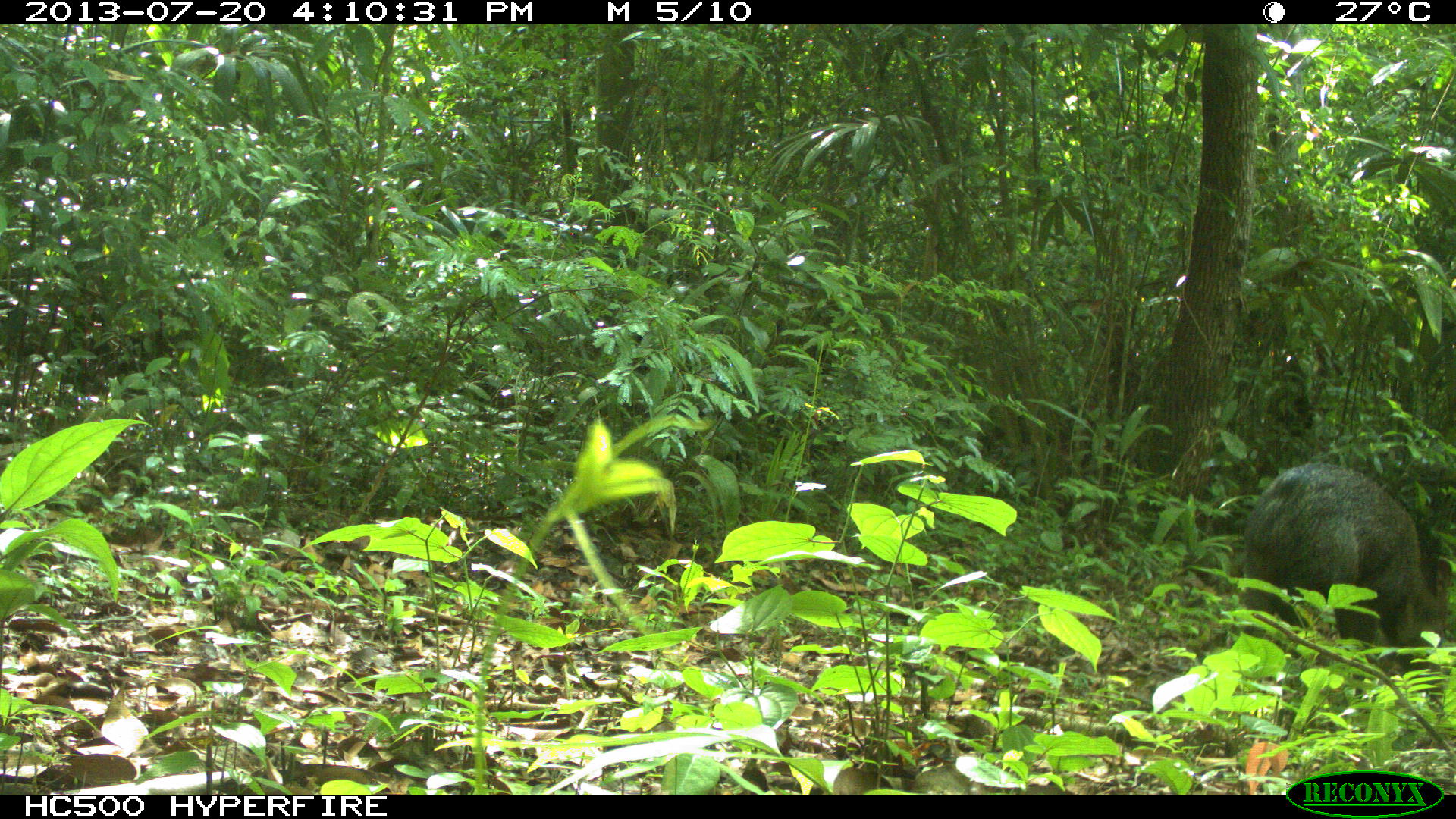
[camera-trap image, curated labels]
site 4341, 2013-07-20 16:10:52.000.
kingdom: Animalia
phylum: Chordata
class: Mammalia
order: Artiodactyla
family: Tayassuidae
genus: Pecari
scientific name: Pecari tajacu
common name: collared peccary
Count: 1.